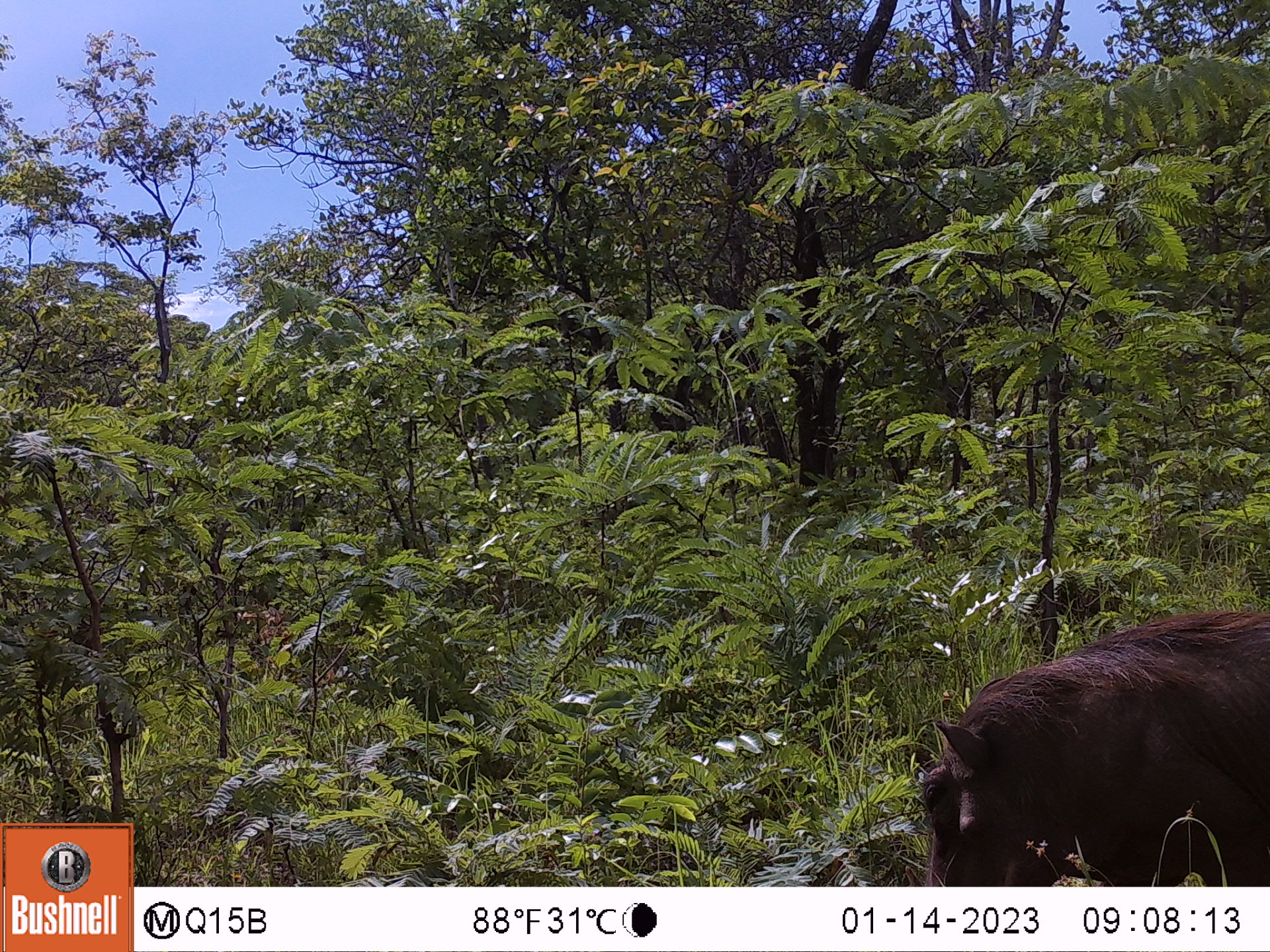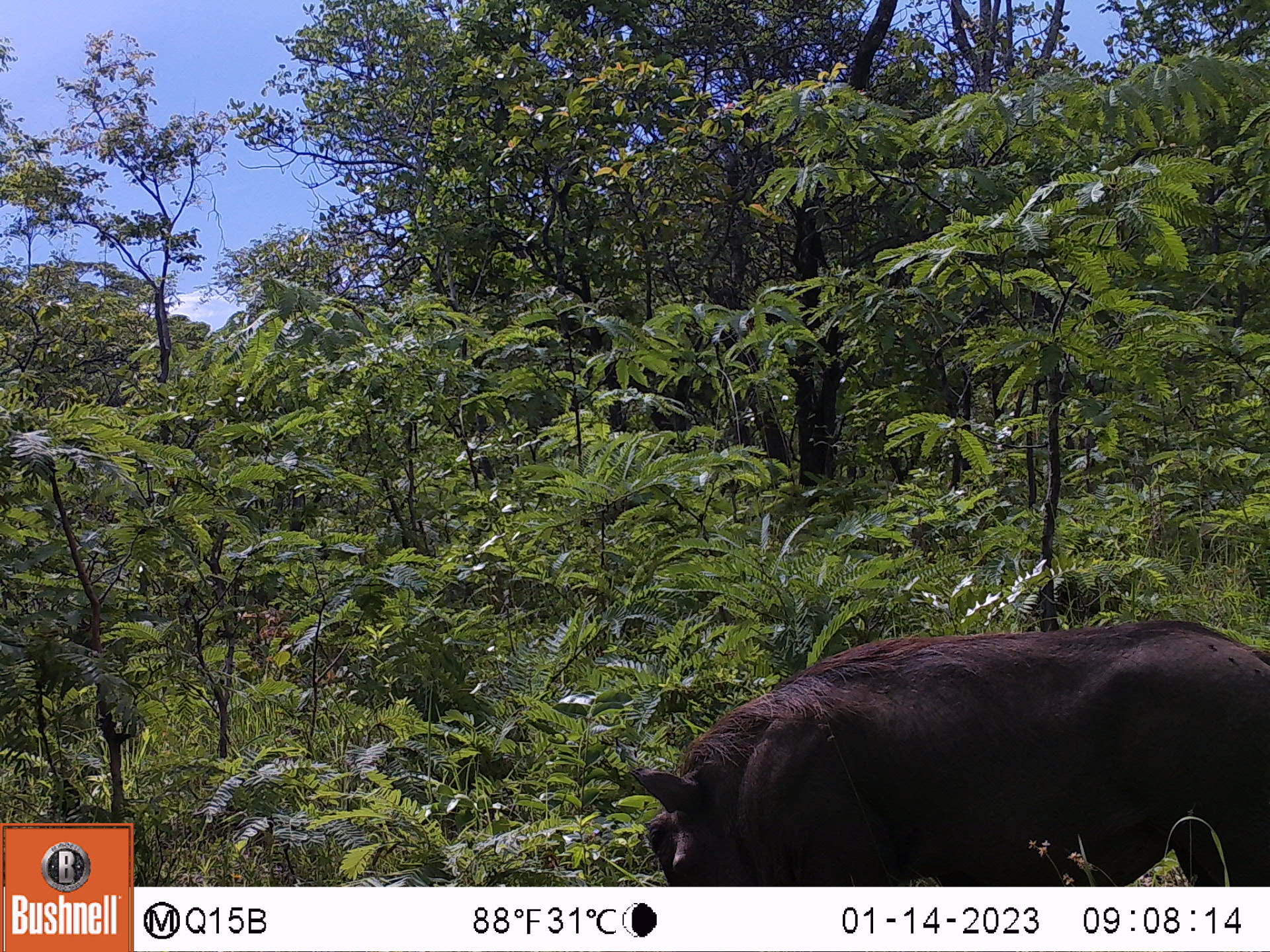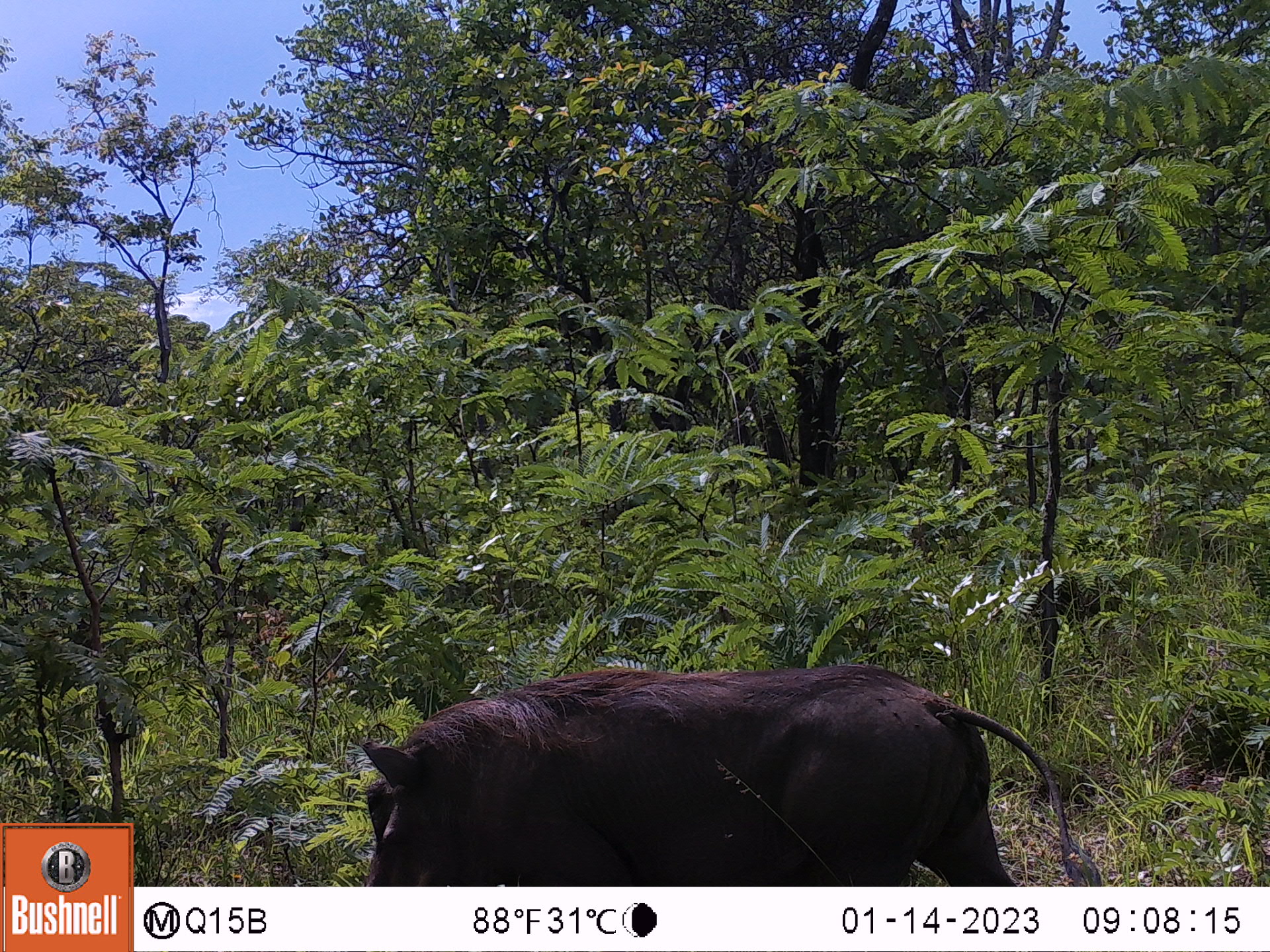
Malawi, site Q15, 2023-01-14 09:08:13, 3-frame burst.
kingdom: Animalia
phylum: Chordata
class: Mammalia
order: Artiodactyla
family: Suidae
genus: Phacochoerus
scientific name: Phacochoerus africanus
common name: common warthog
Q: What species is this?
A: Common warthog (Phacochoerus africanus).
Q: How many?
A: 1.